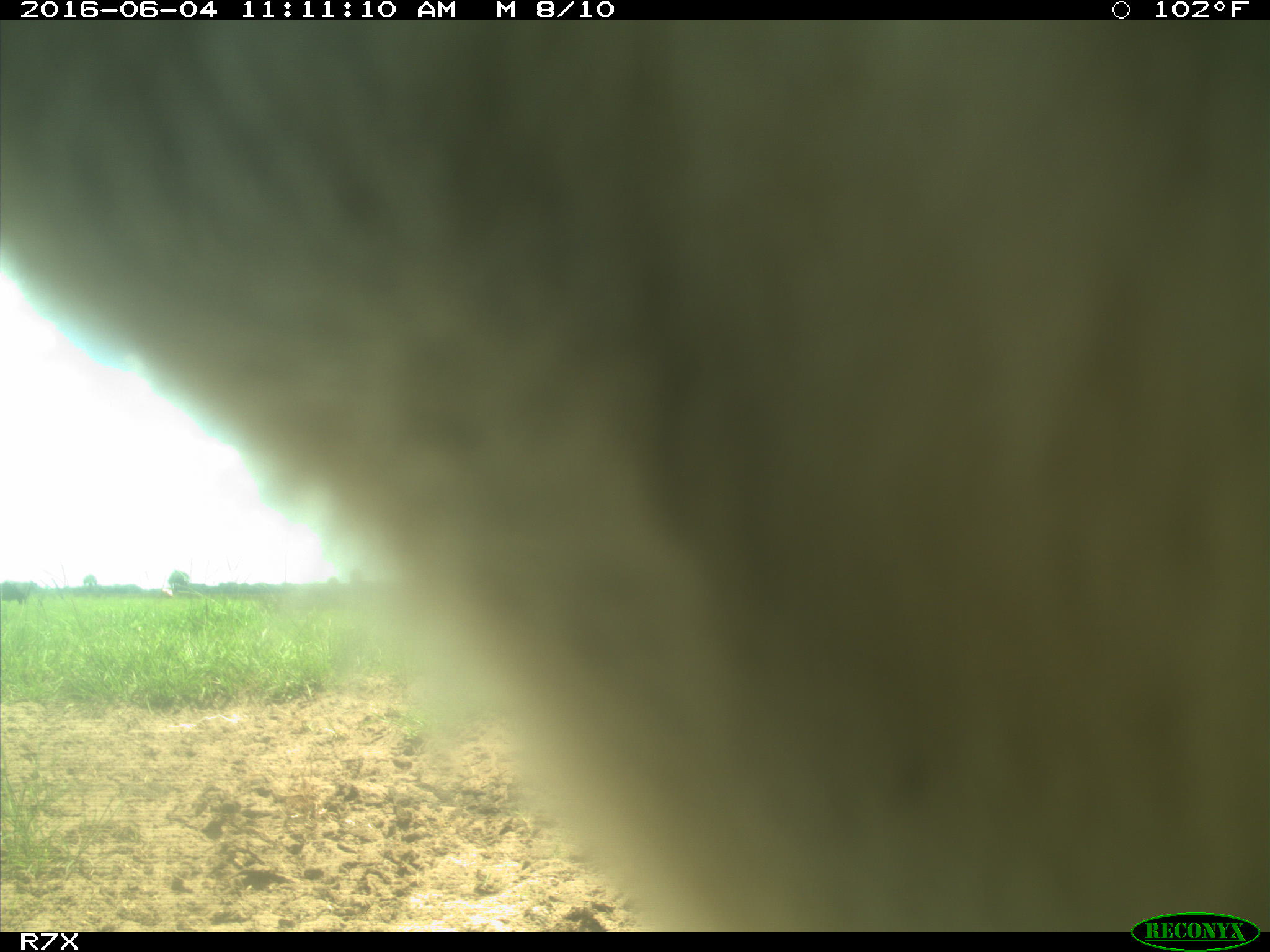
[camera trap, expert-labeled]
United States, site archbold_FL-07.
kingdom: Animalia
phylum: Chordata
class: Mammalia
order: Artiodactyla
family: Bovidae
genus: Bos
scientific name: Bos taurus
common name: domestic cow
Bos taurus (domestic cow).